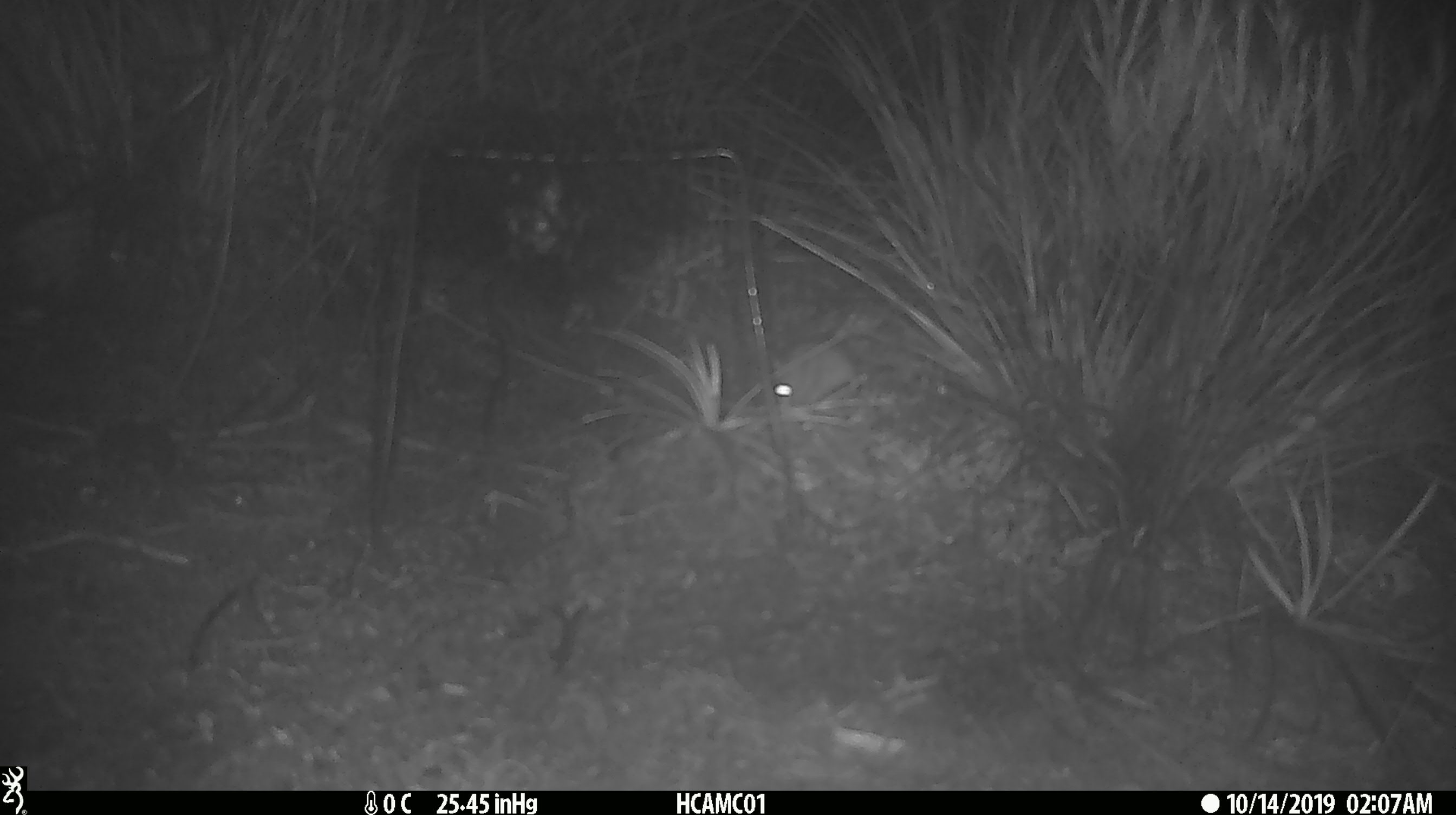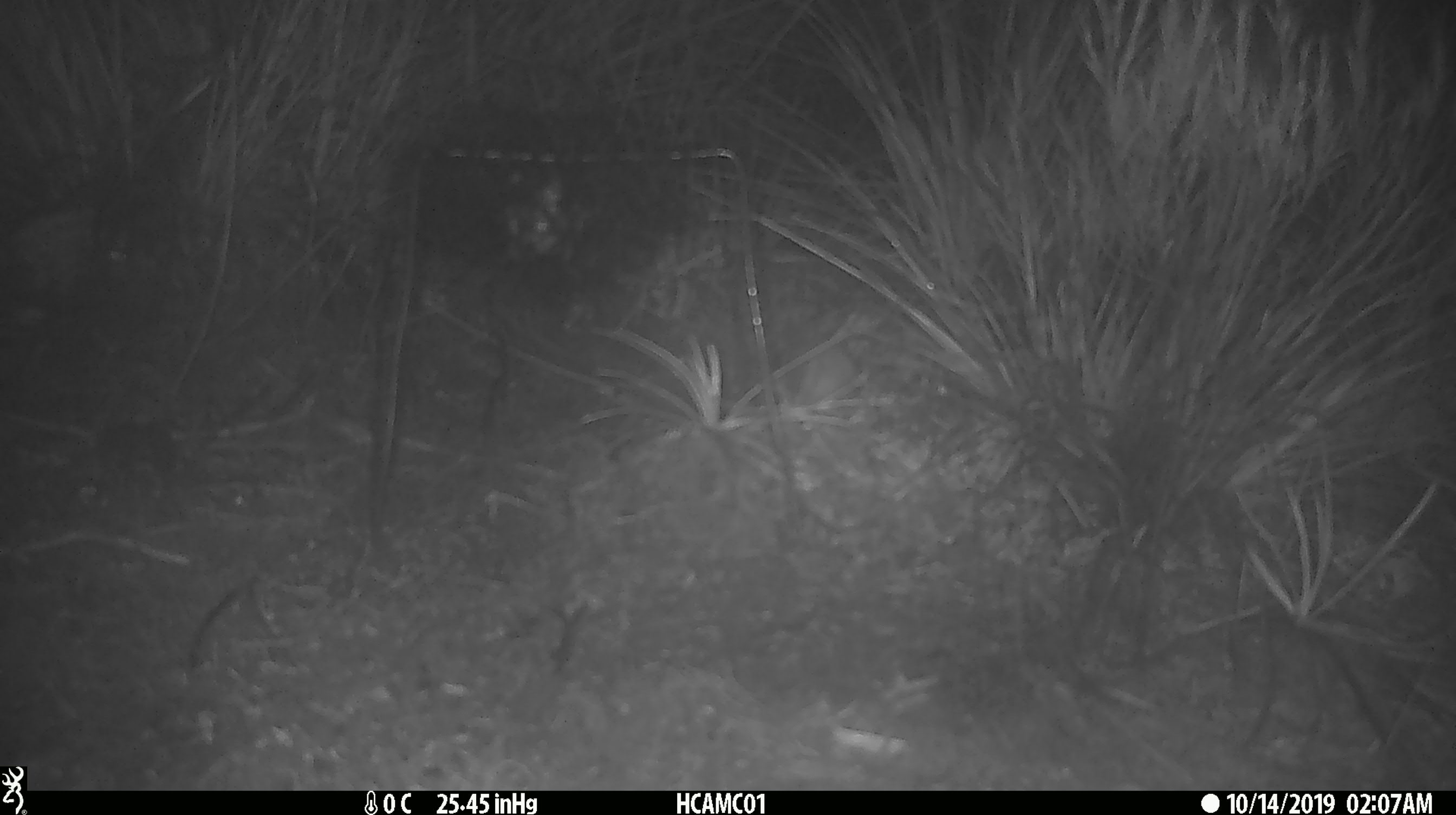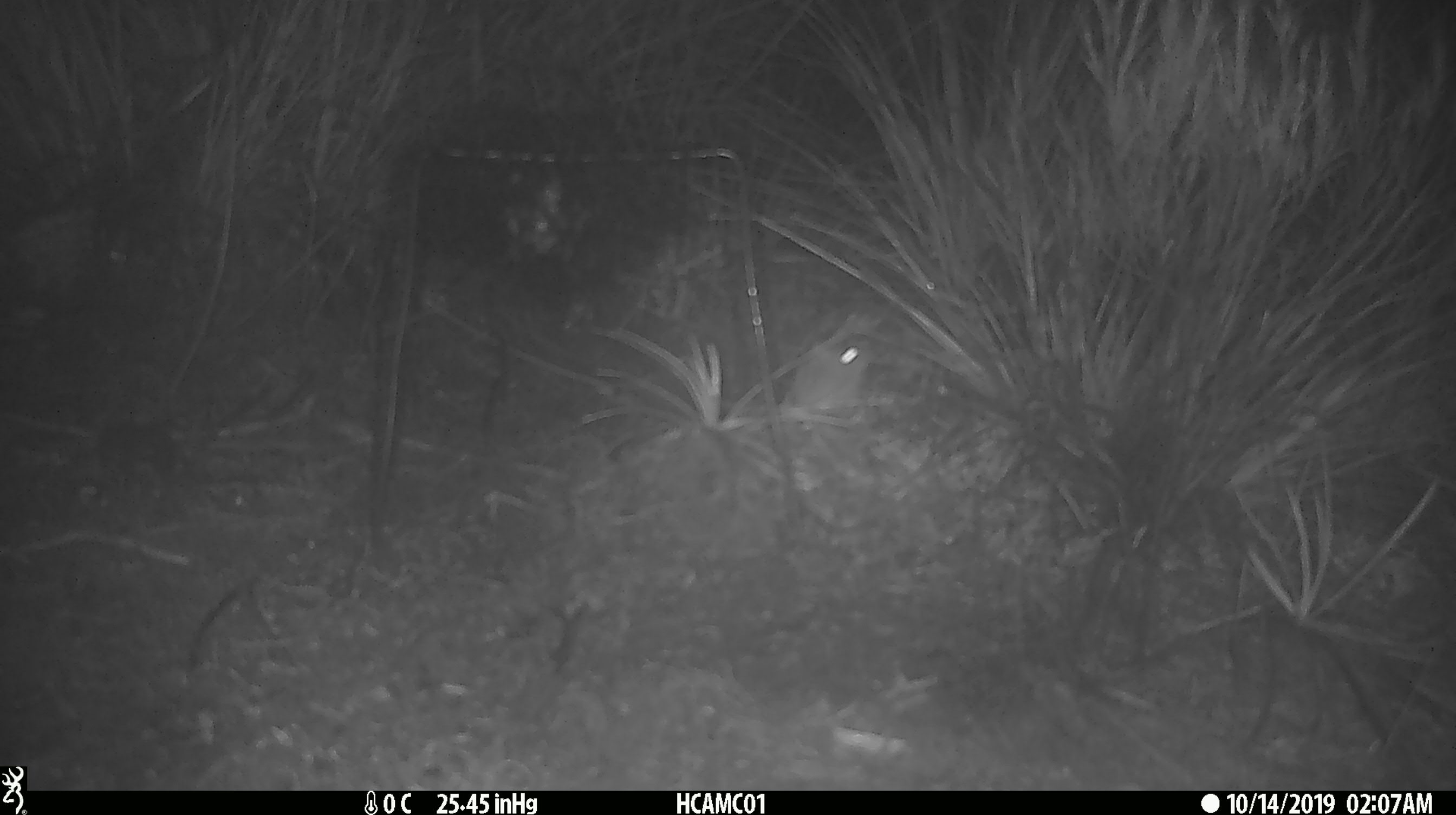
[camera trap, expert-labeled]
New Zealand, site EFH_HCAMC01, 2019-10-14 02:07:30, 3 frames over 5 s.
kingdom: Animalia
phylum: Chordata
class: Mammalia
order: Rodentia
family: Muridae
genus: Mus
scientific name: Mus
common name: mouse